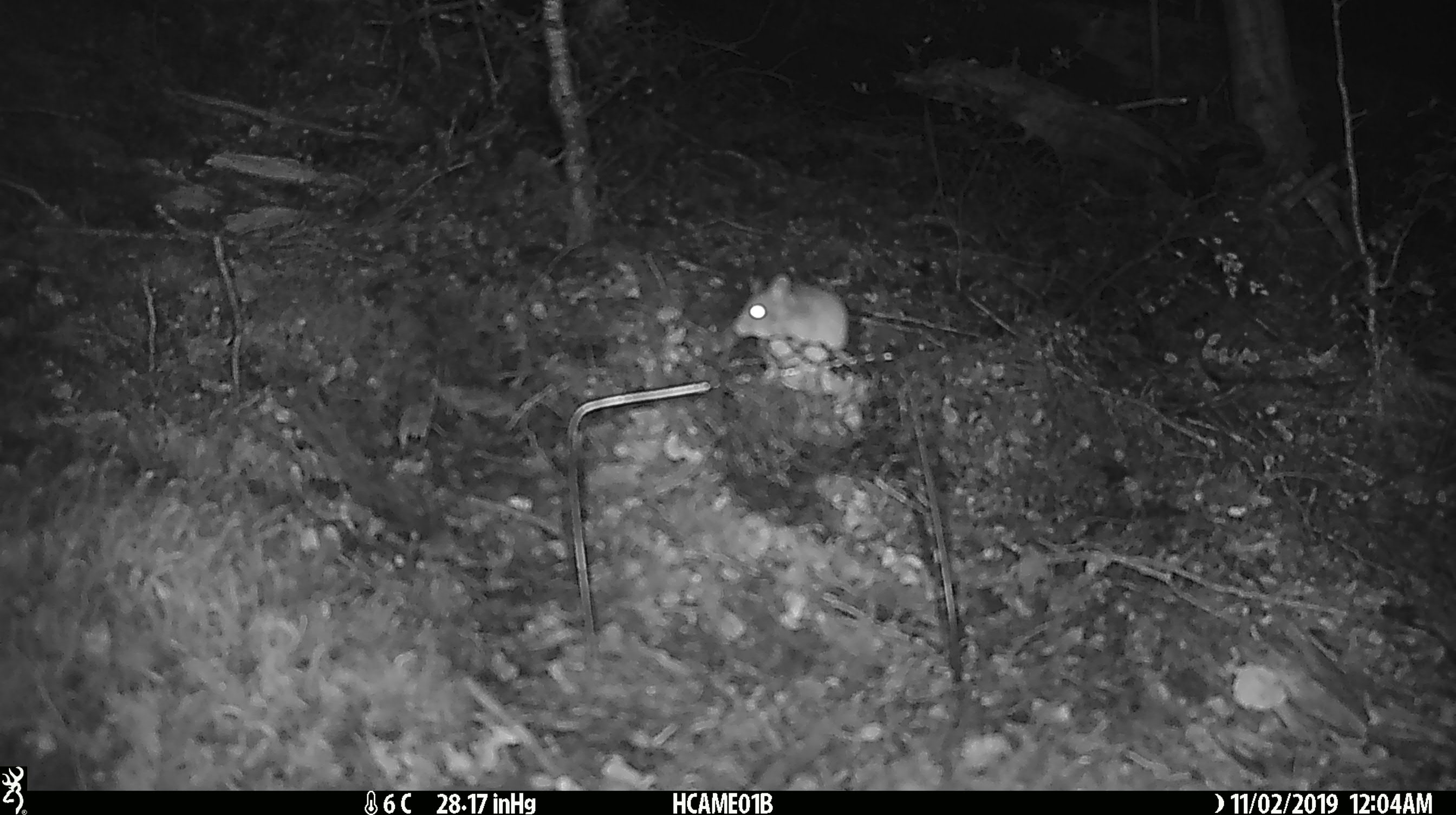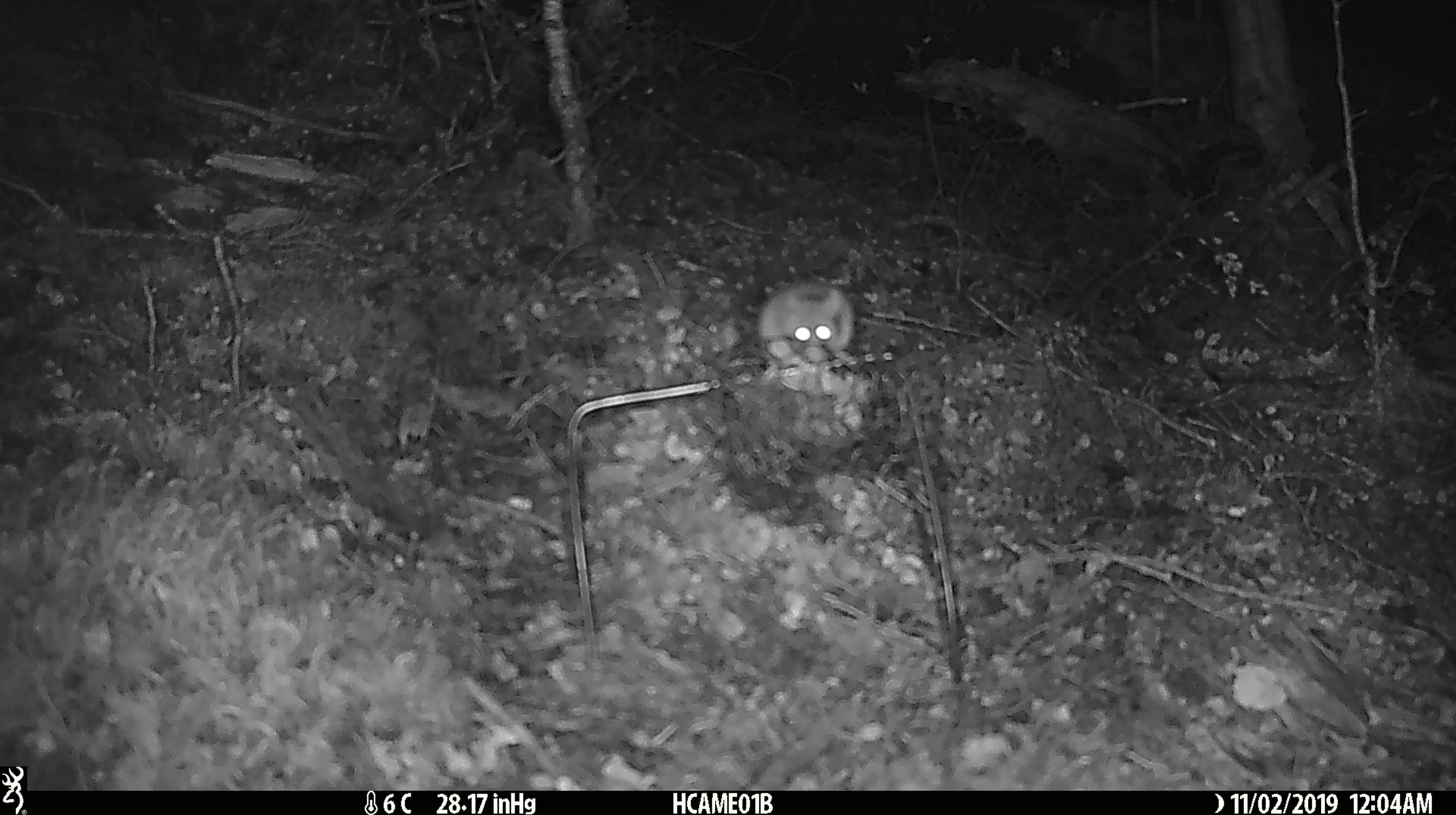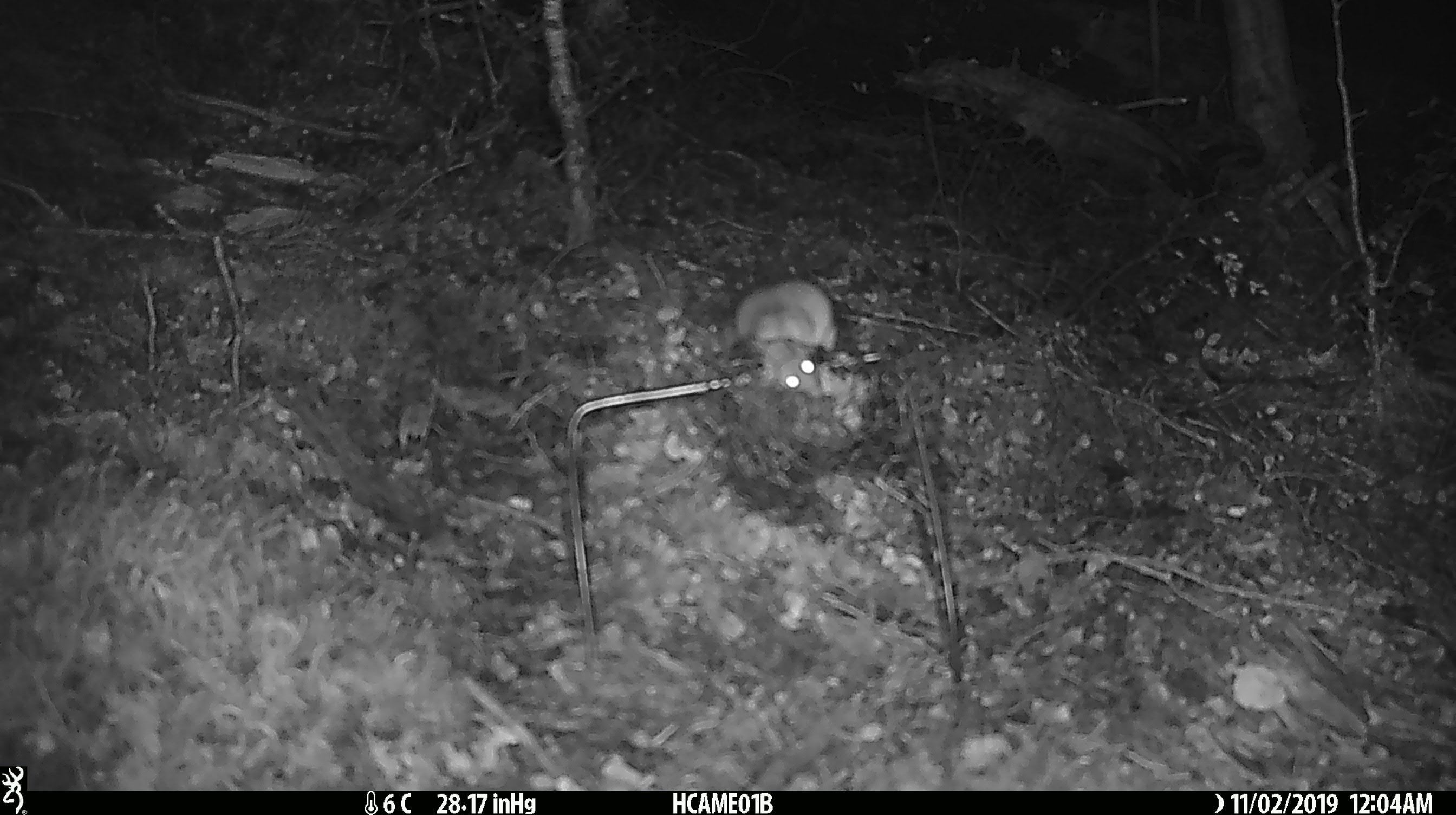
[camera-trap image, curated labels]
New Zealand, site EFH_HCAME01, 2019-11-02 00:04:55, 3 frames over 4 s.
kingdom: Animalia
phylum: Chordata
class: Mammalia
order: Rodentia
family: Muridae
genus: Mus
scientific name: Mus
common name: mouse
Mouse (Mus).